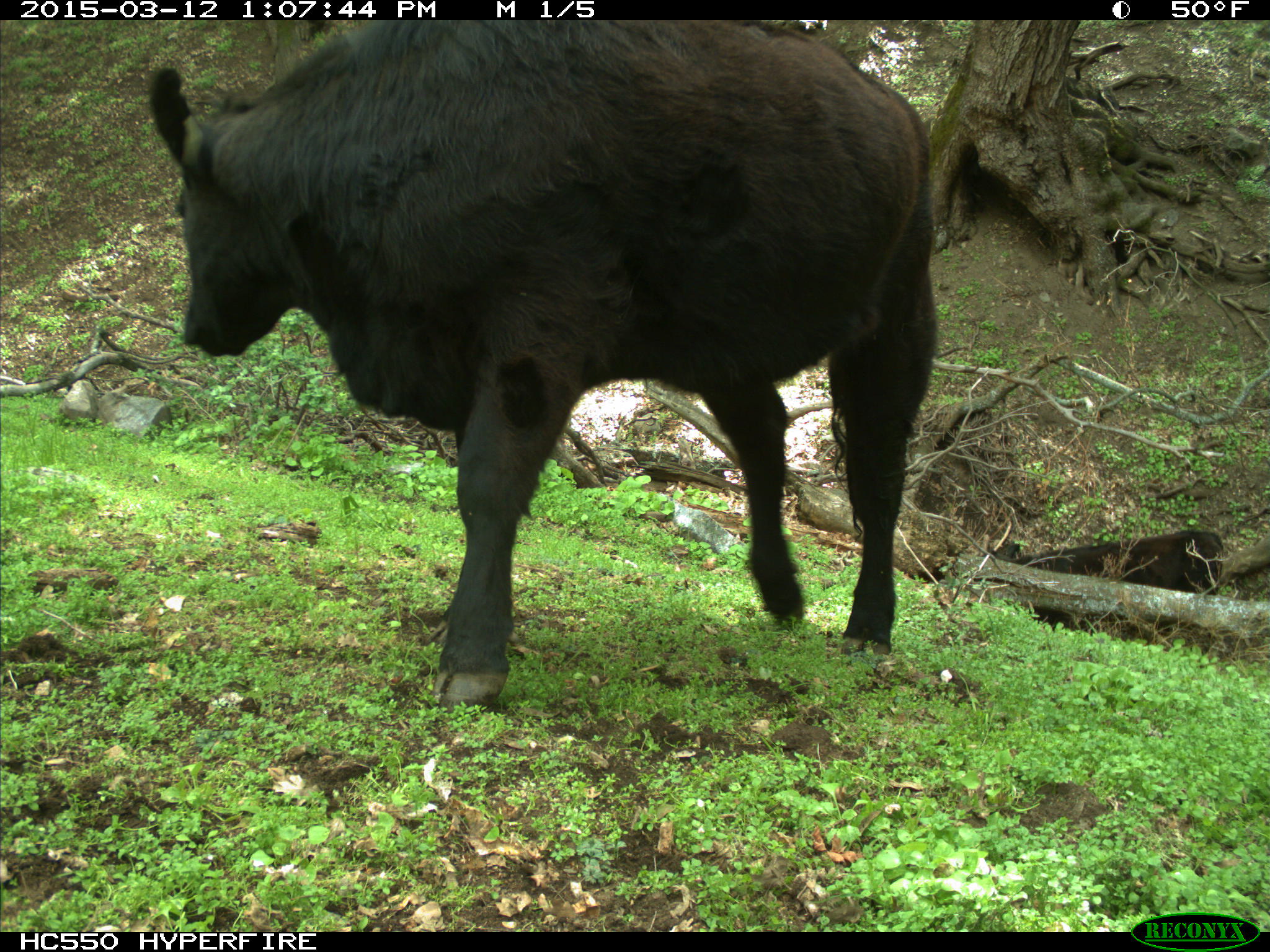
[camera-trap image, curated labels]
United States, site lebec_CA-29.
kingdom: Animalia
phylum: Chordata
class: Mammalia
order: Artiodactyla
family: Bovidae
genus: Bos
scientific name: Bos taurus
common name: domestic cow